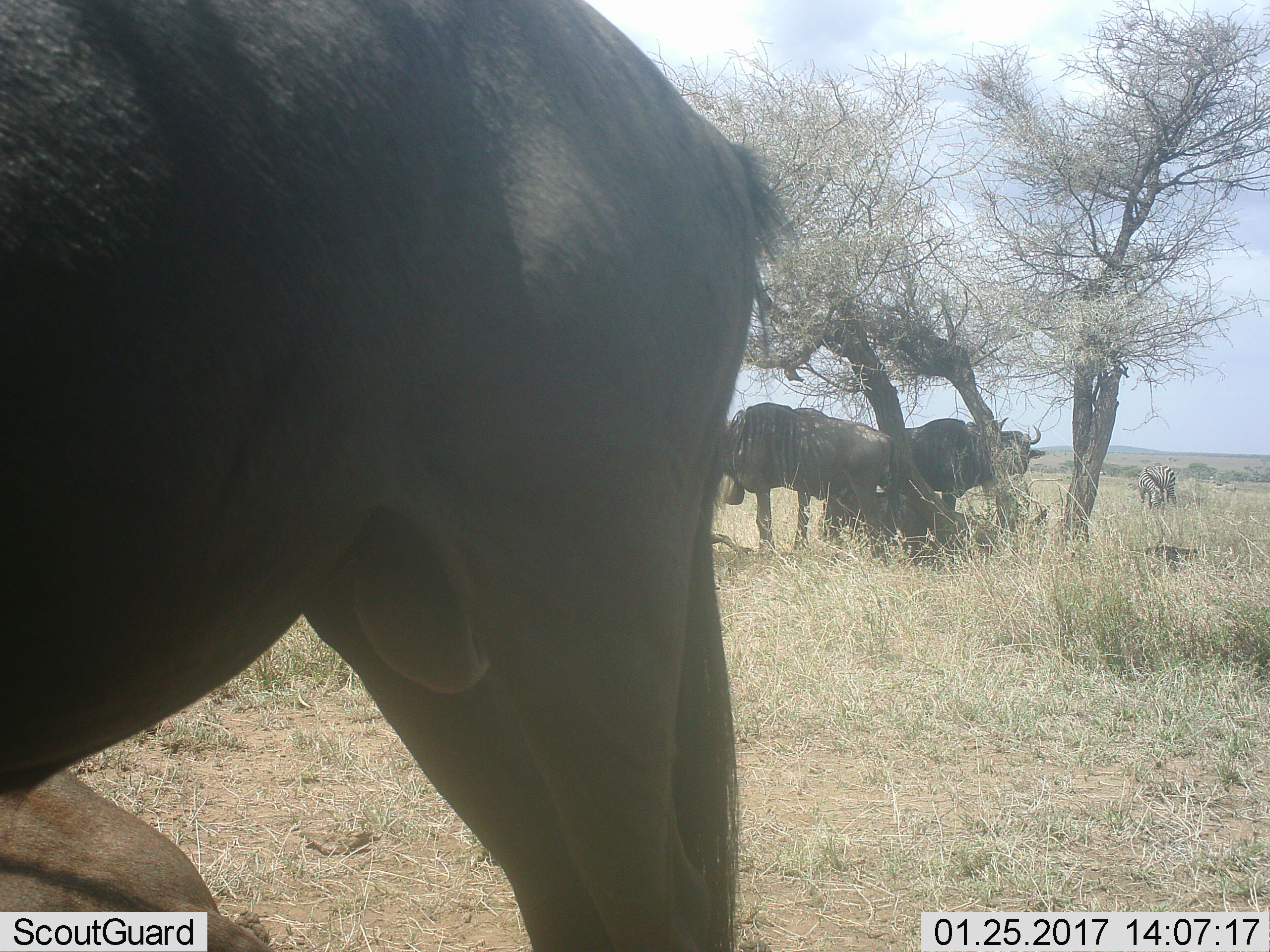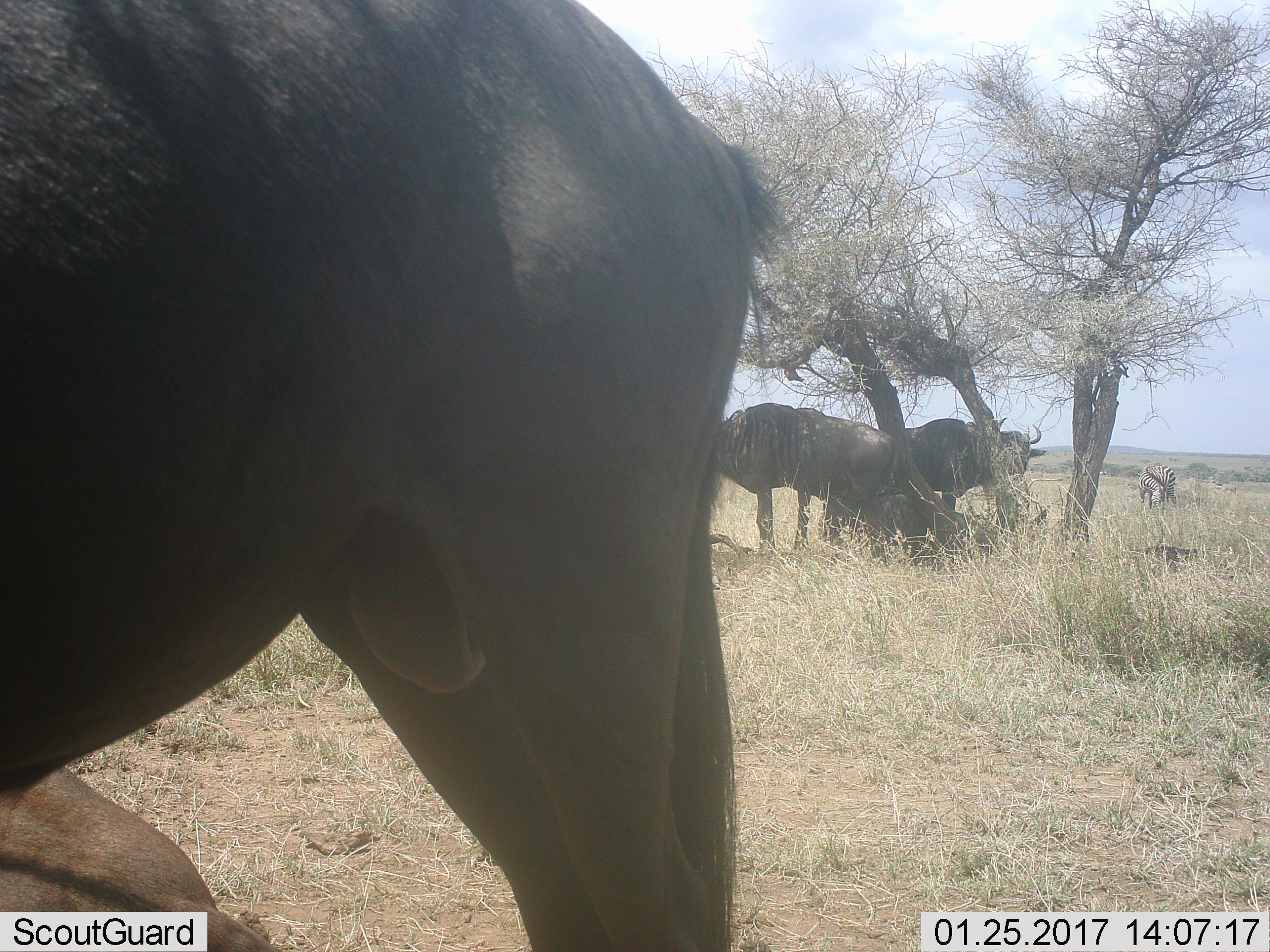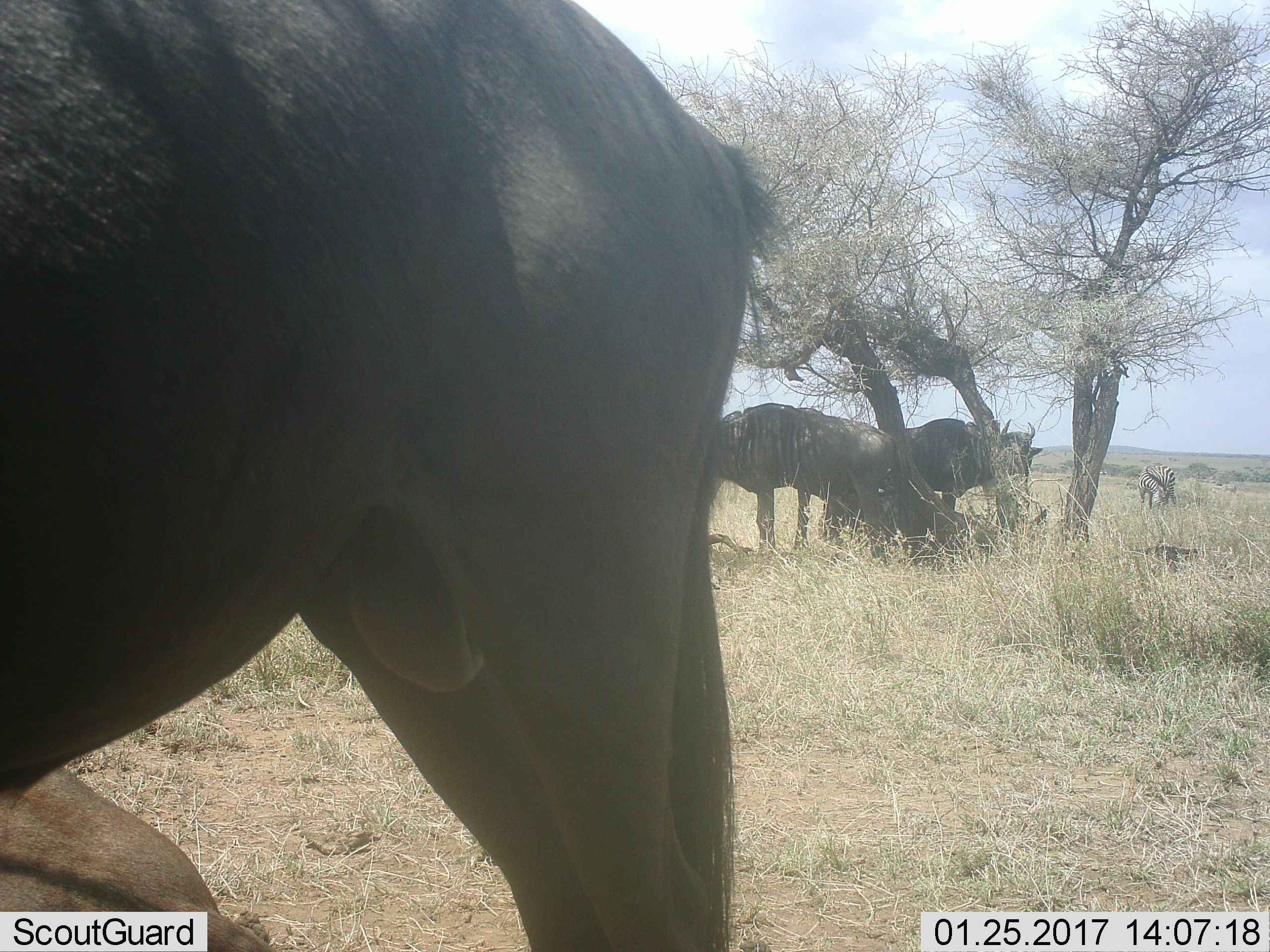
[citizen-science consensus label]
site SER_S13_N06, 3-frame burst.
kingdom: Animalia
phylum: Chordata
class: Mammalia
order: Artiodactyla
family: Bovidae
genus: Connochaetes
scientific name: Connochaetes taurinus taurinus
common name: blue wildebeest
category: wildebeestblue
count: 4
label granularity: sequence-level